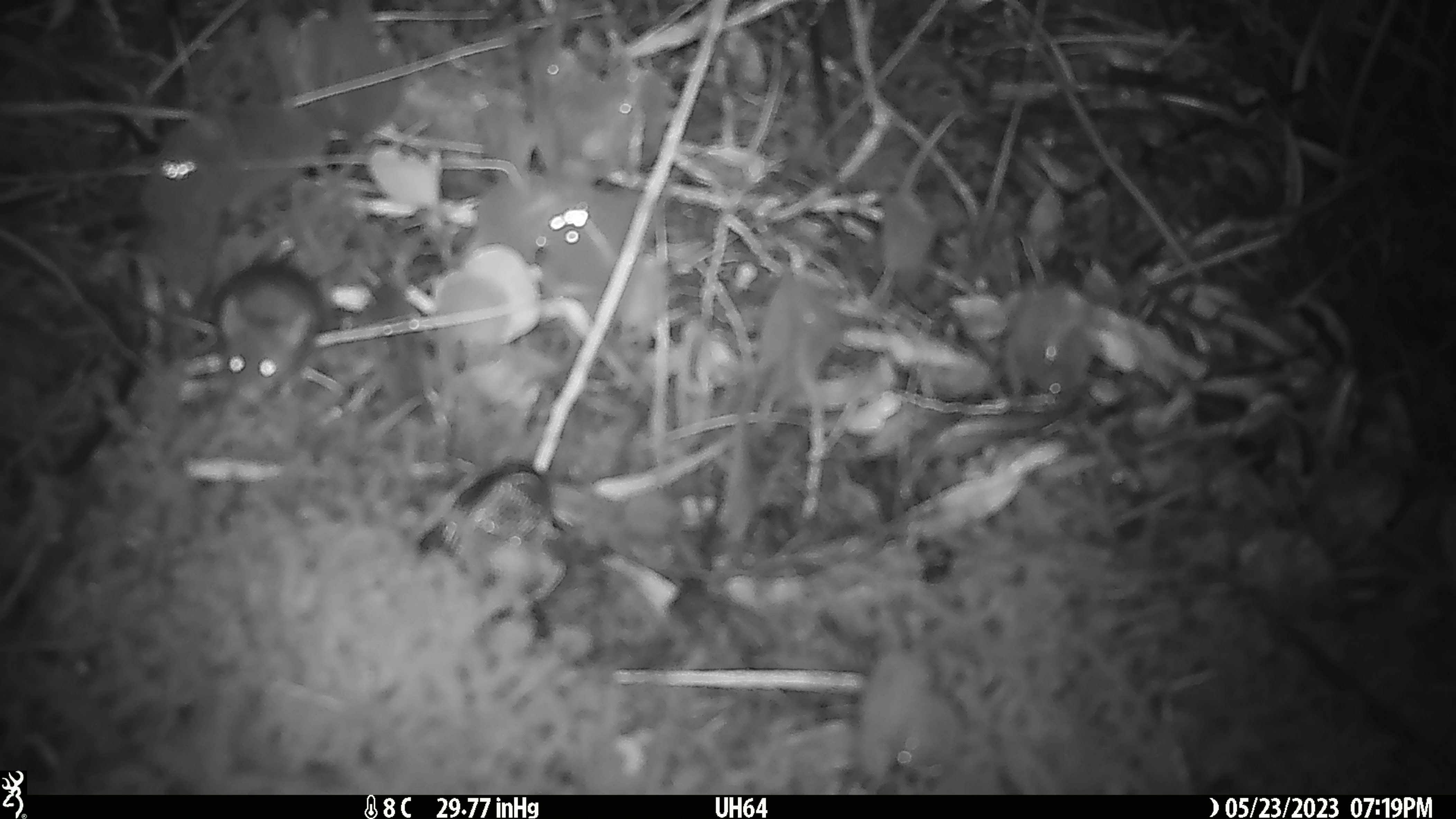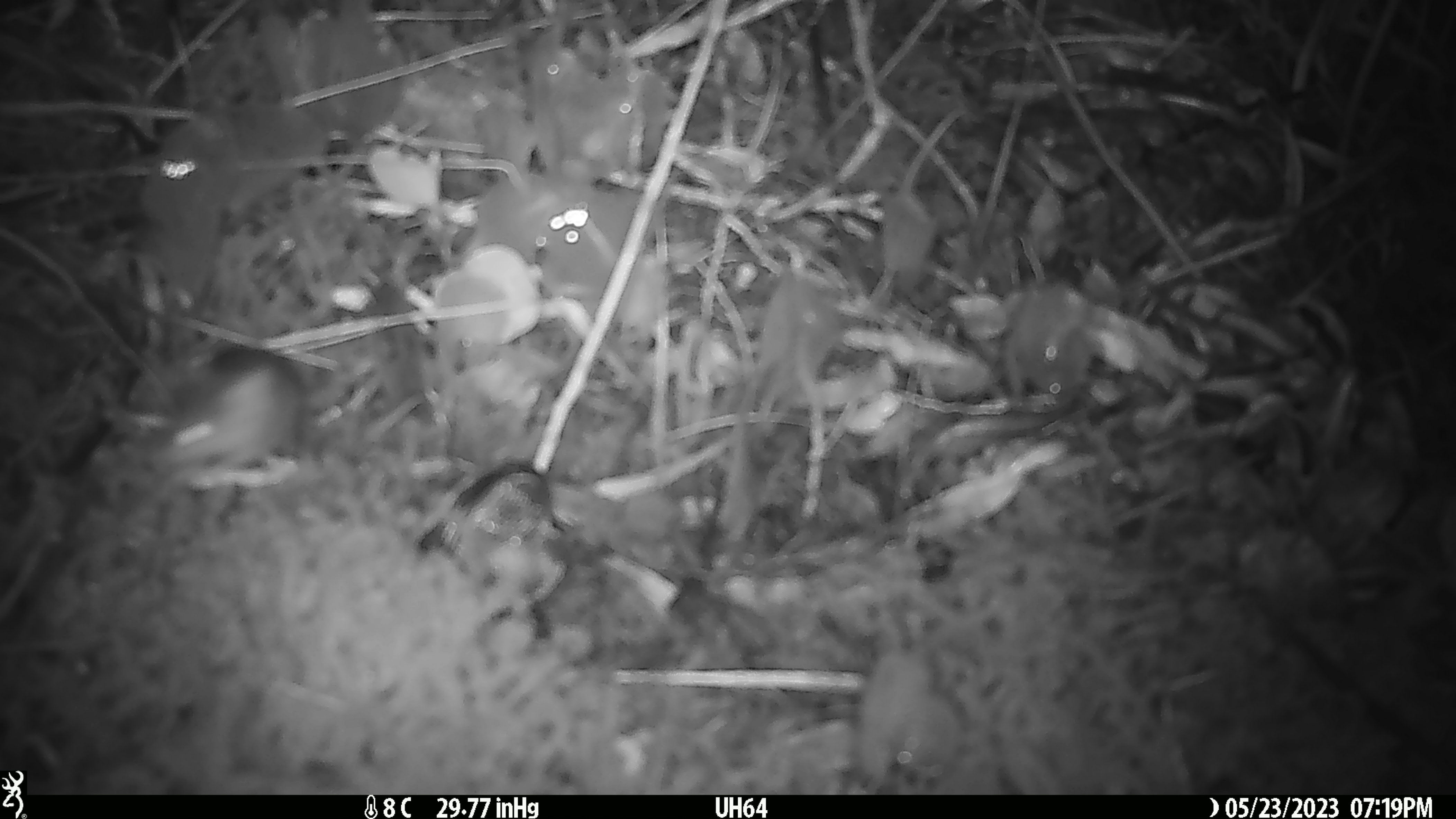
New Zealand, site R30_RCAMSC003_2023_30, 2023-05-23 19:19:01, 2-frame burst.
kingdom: Animalia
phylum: Chordata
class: Mammalia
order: Rodentia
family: Muridae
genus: Mus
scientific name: Mus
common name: mouse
Mouse (Mus).